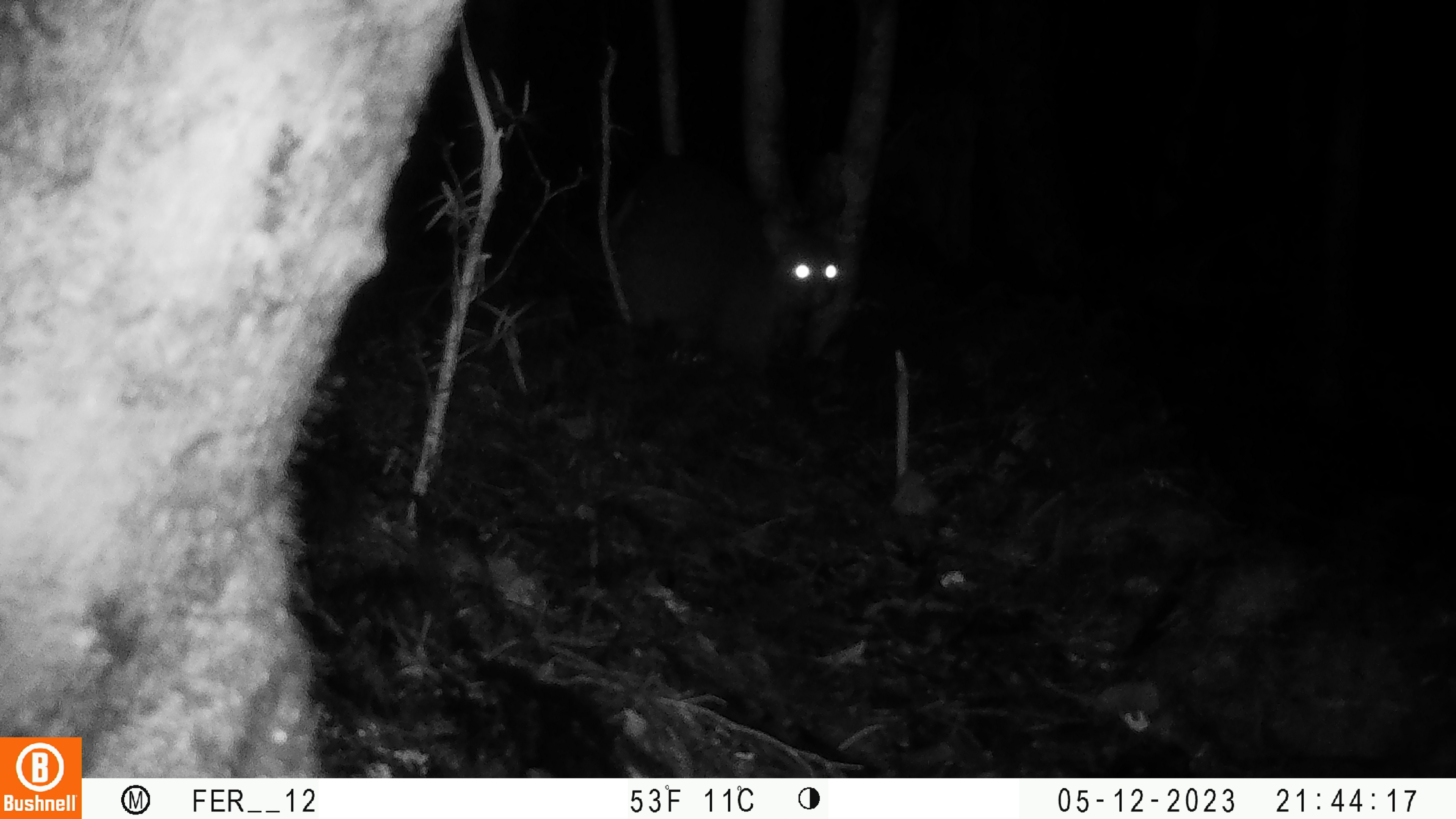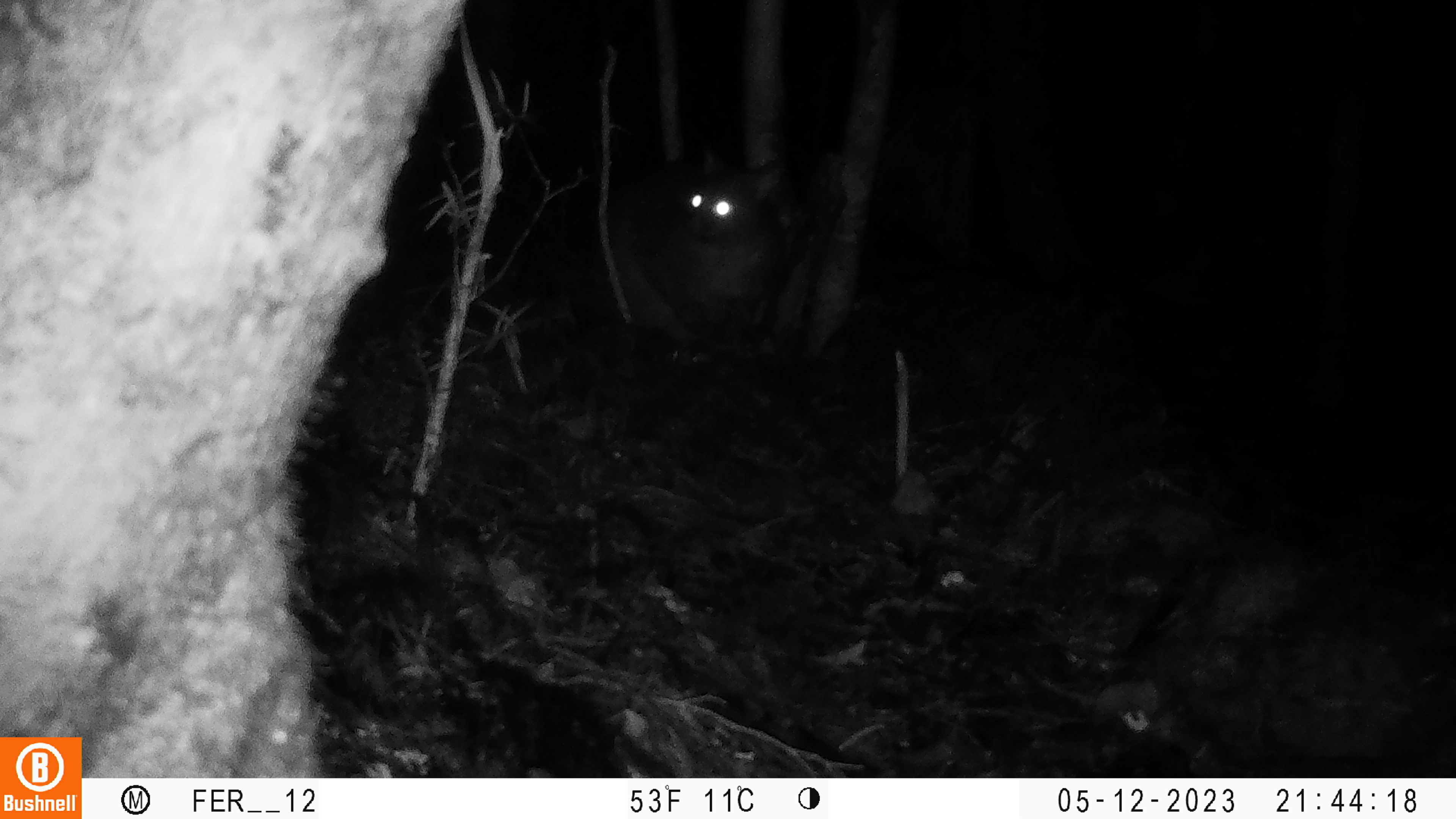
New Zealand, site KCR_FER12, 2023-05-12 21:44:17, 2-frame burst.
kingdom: Animalia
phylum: Chordata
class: Mammalia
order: Diprotodontia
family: Phalangeridae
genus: Trichosurus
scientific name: Trichosurus vulpecula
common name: common brushtail possum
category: possum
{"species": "possum (common brushtail possum) (Trichosurus vulpecula)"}